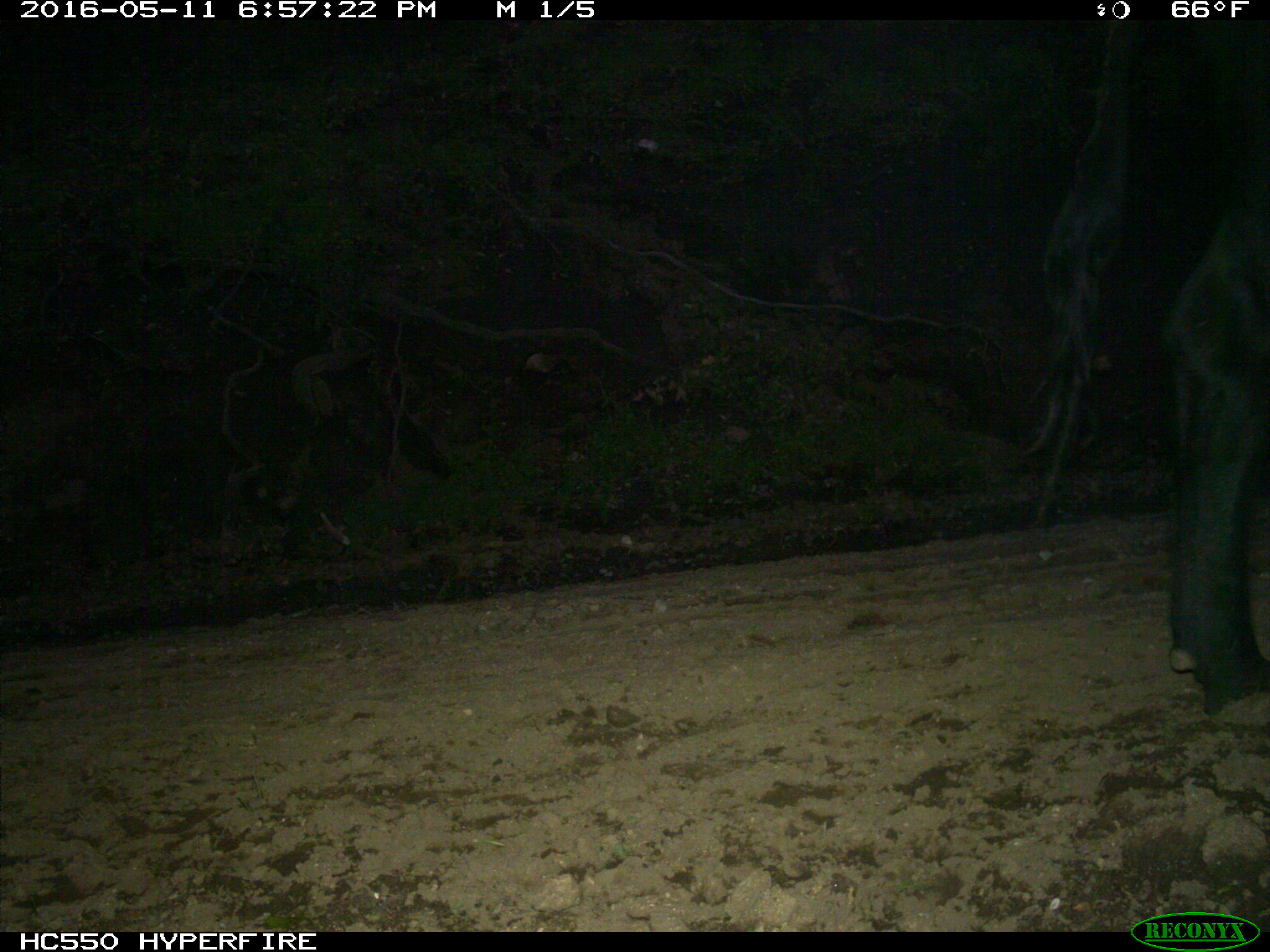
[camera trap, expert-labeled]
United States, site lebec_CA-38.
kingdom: Animalia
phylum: Chordata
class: Mammalia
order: Artiodactyla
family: Bovidae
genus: Bos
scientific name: Bos taurus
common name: domestic cow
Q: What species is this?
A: Bos taurus (domestic cow).